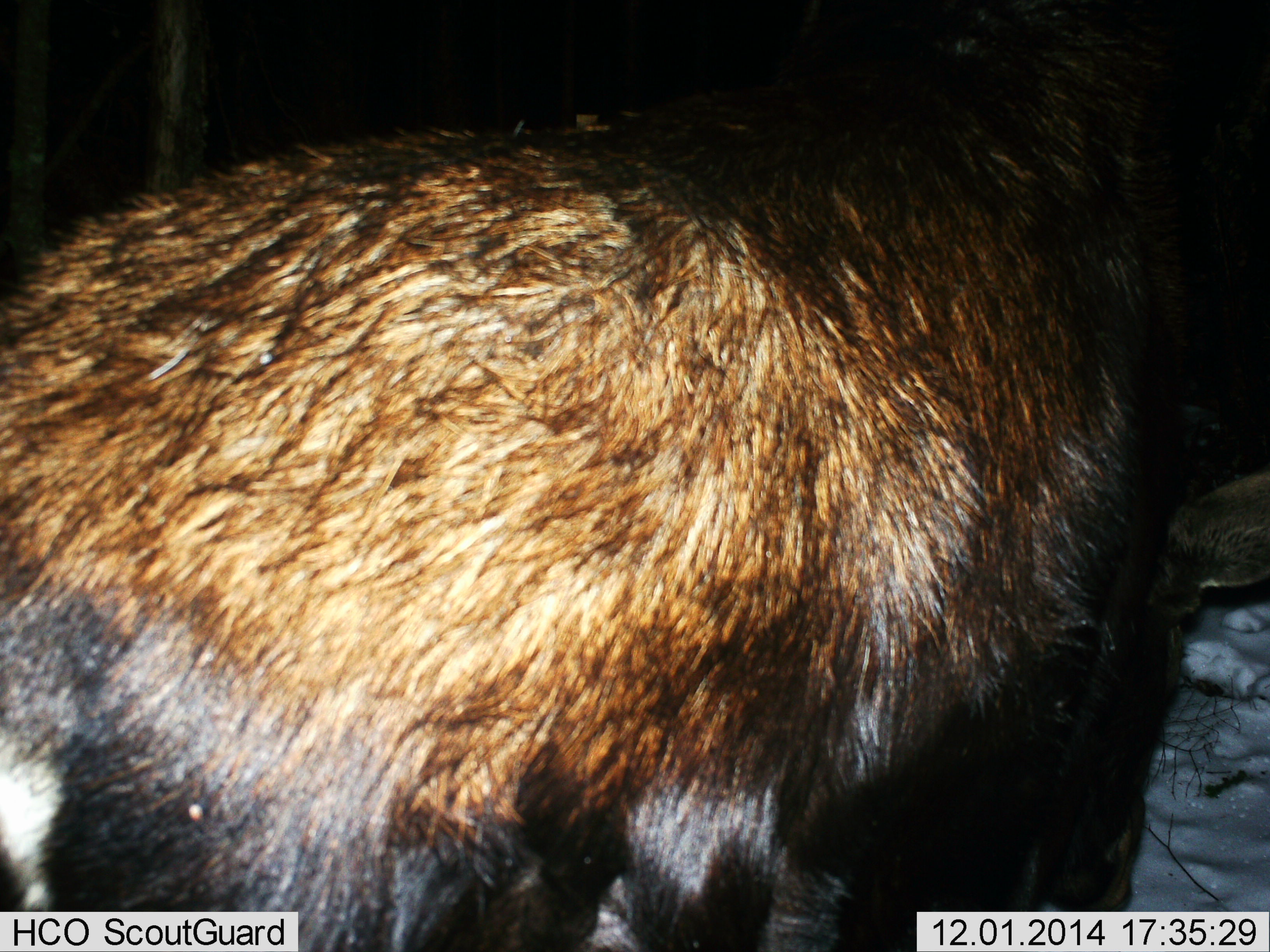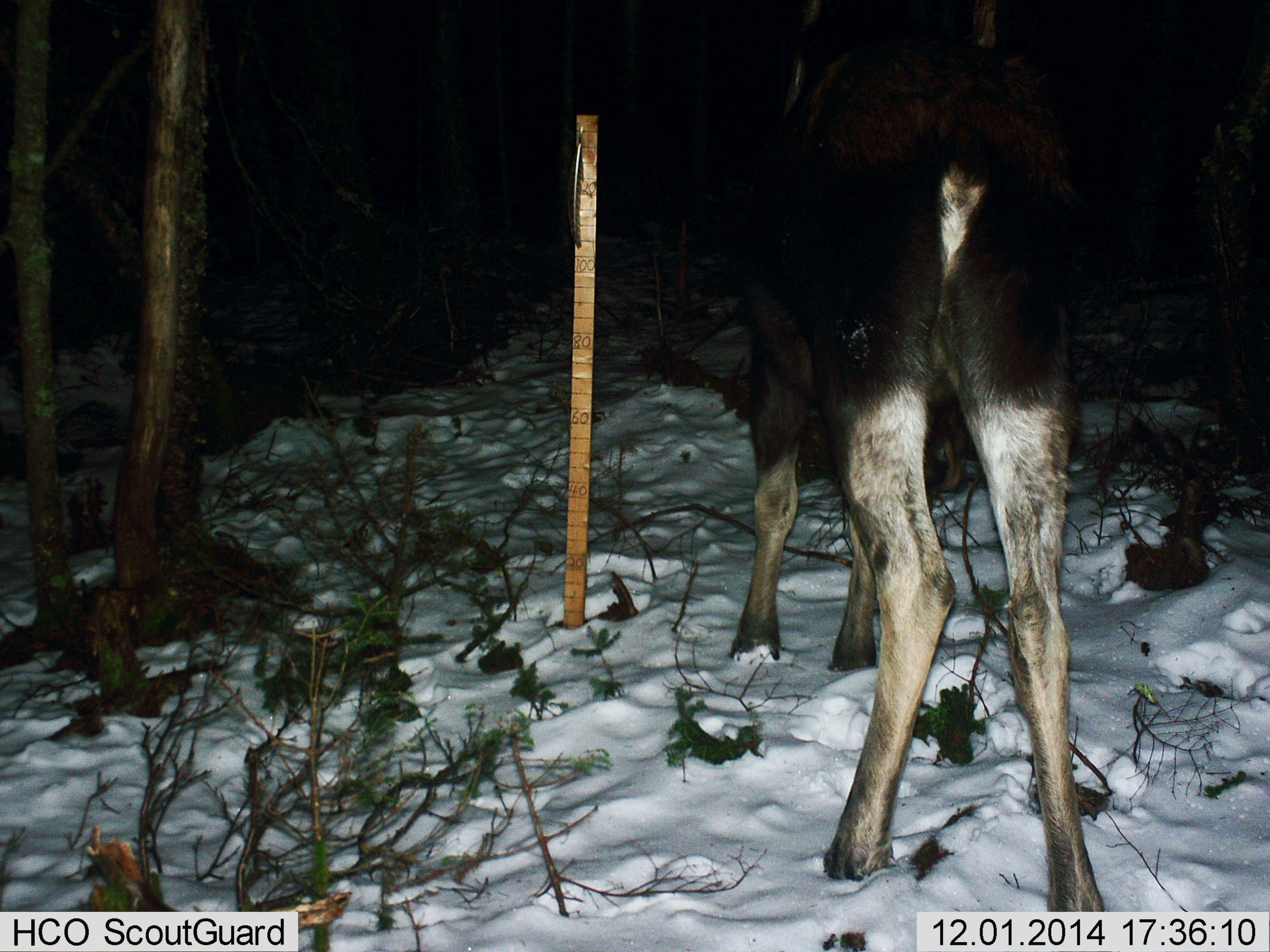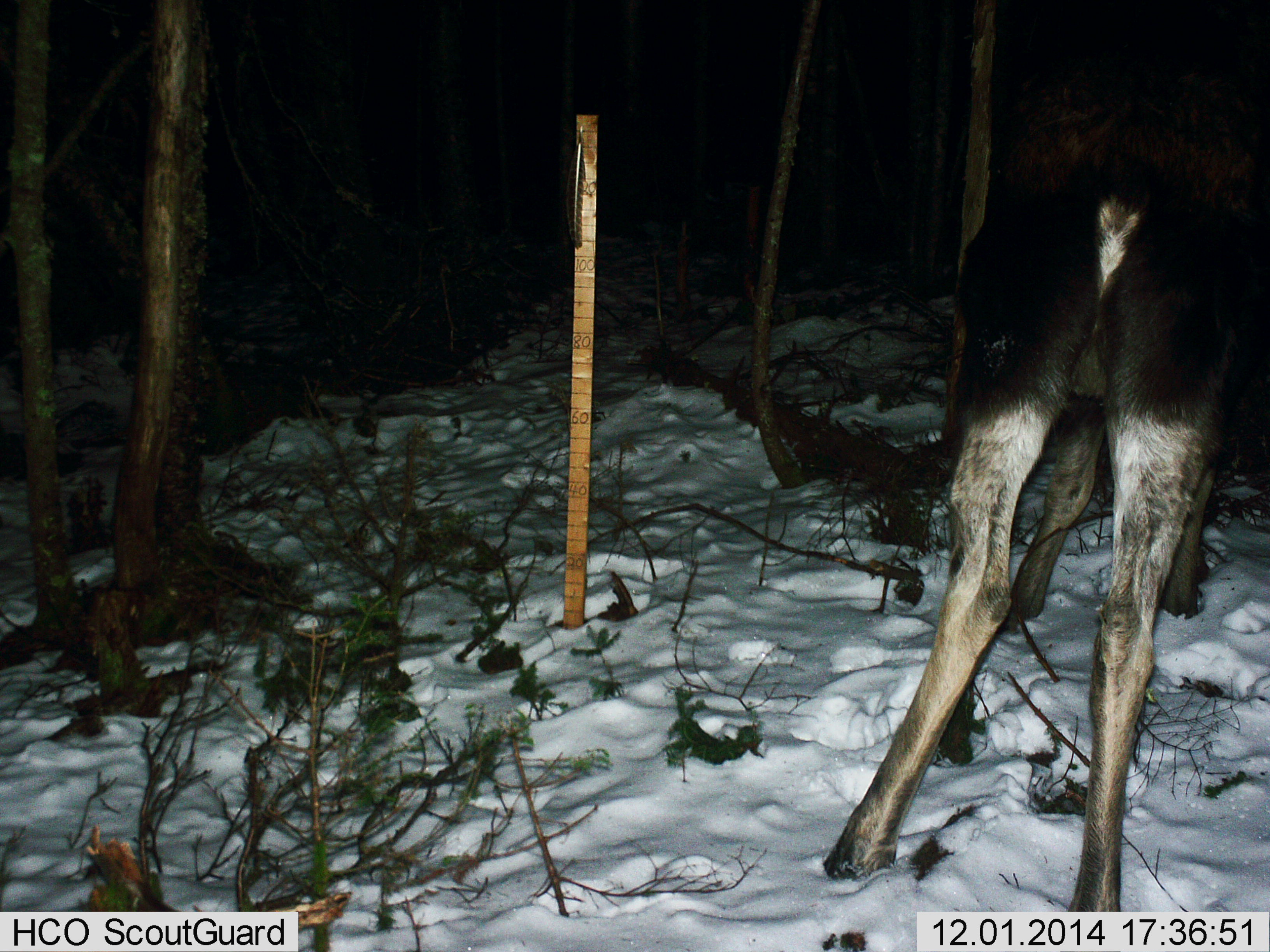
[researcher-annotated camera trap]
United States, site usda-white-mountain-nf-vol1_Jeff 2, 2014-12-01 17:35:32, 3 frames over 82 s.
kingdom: Animalia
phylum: Chordata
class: Mammalia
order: Artiodactyla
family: Cervidae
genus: Alces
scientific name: Alces alces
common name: moose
Moose (Alces alces).